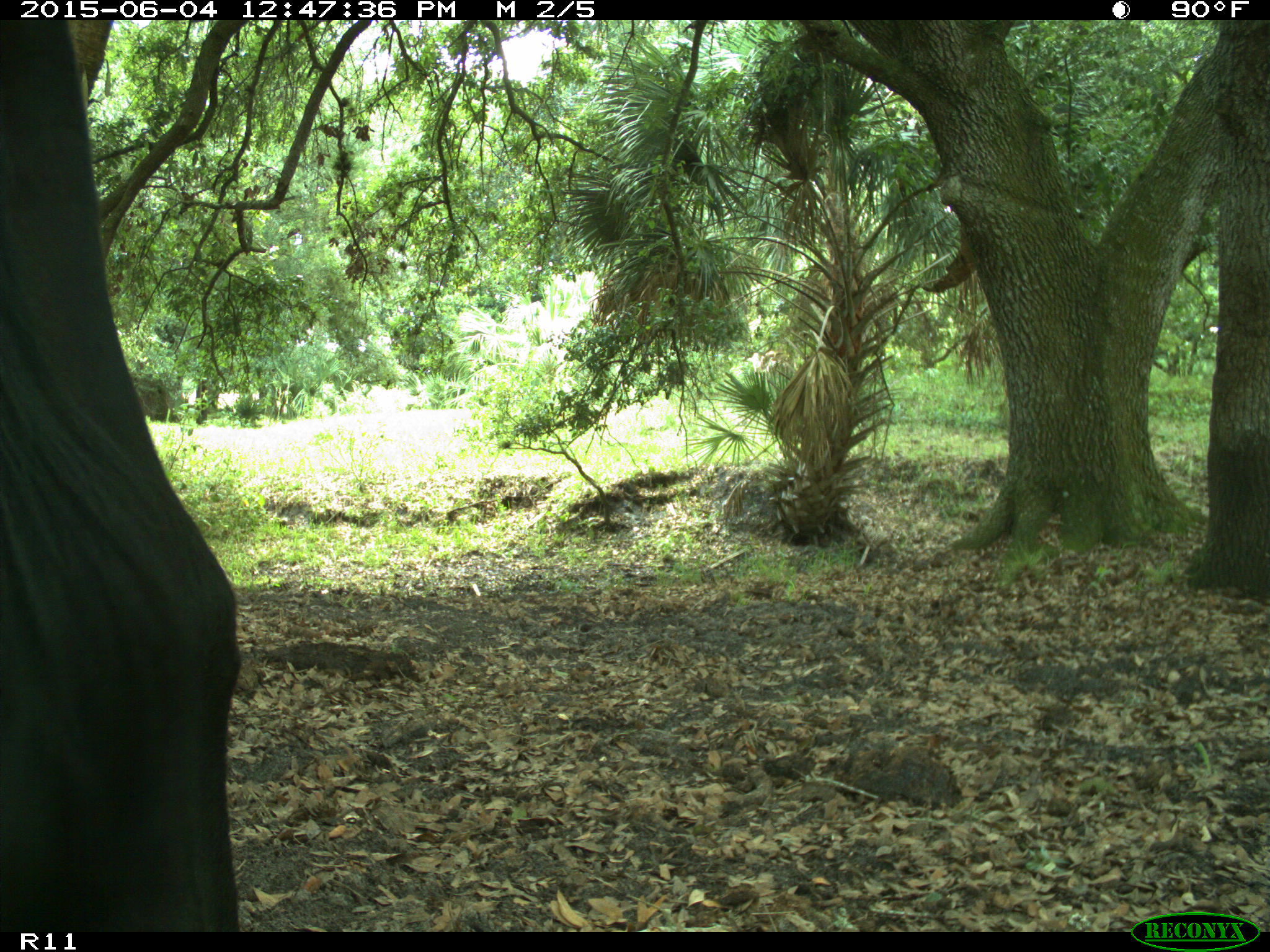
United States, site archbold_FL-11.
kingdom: Animalia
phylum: Chordata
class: Mammalia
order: Artiodactyla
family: Bovidae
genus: Bos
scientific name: Bos taurus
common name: domestic cow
Bos taurus (domestic cow).